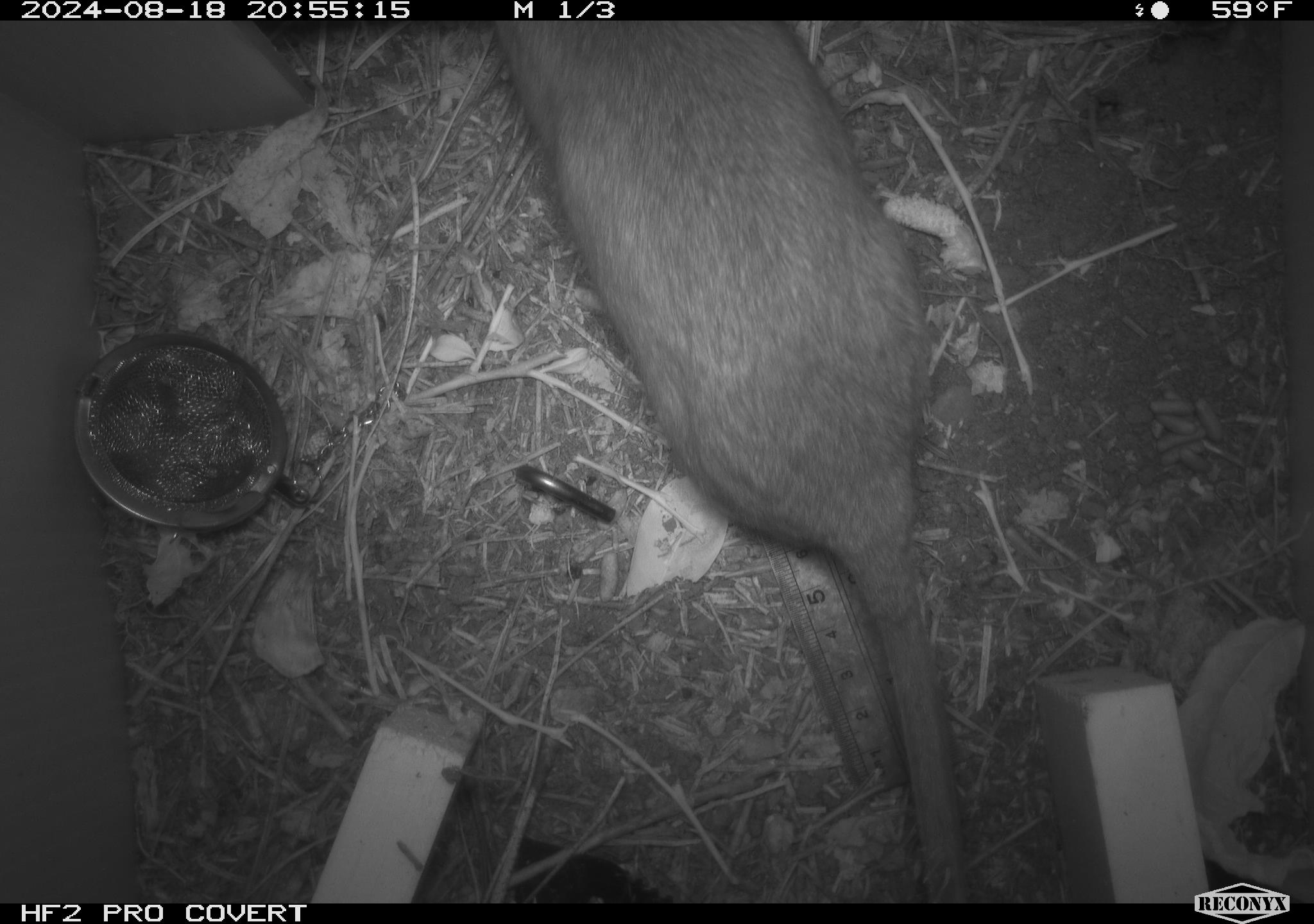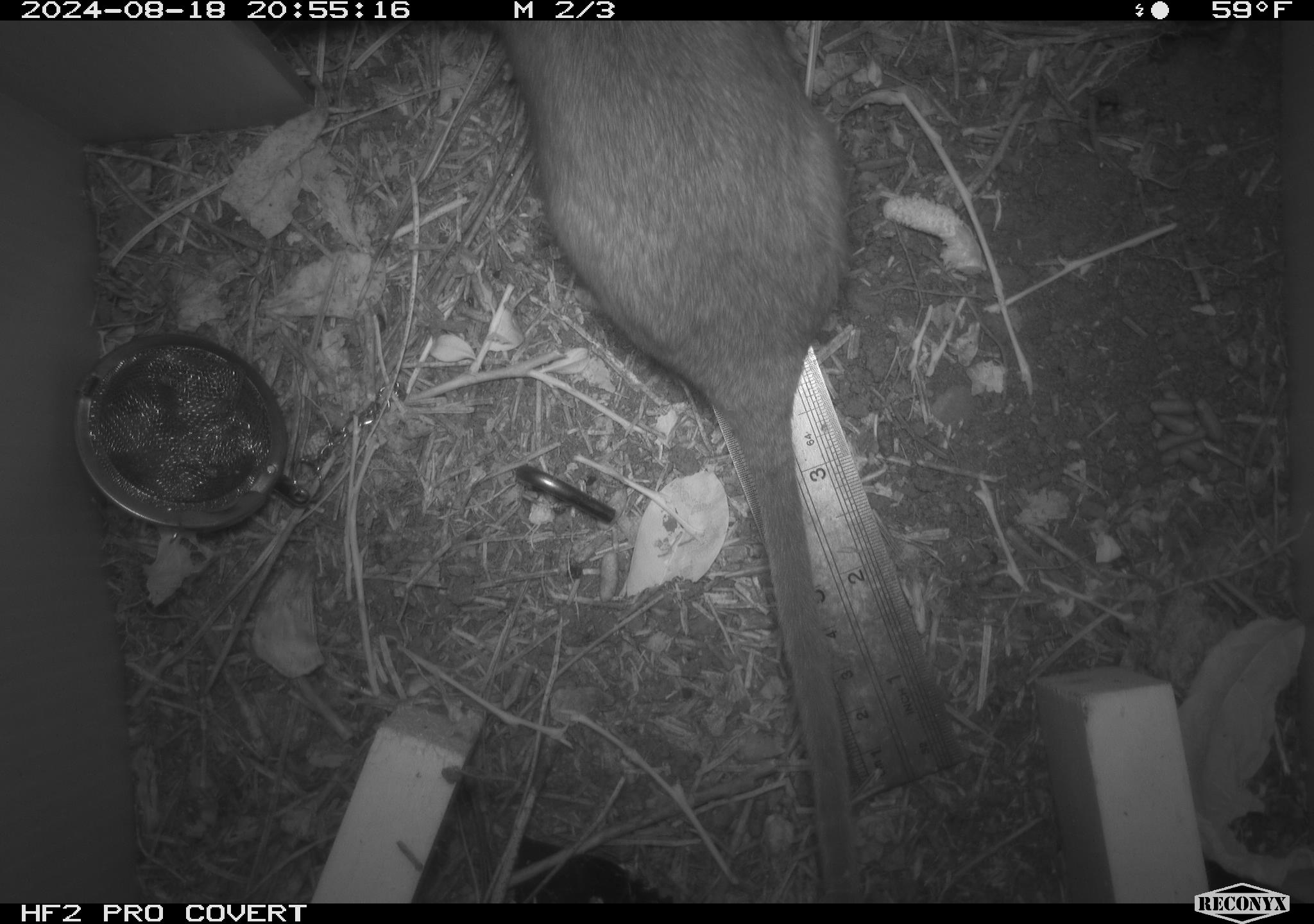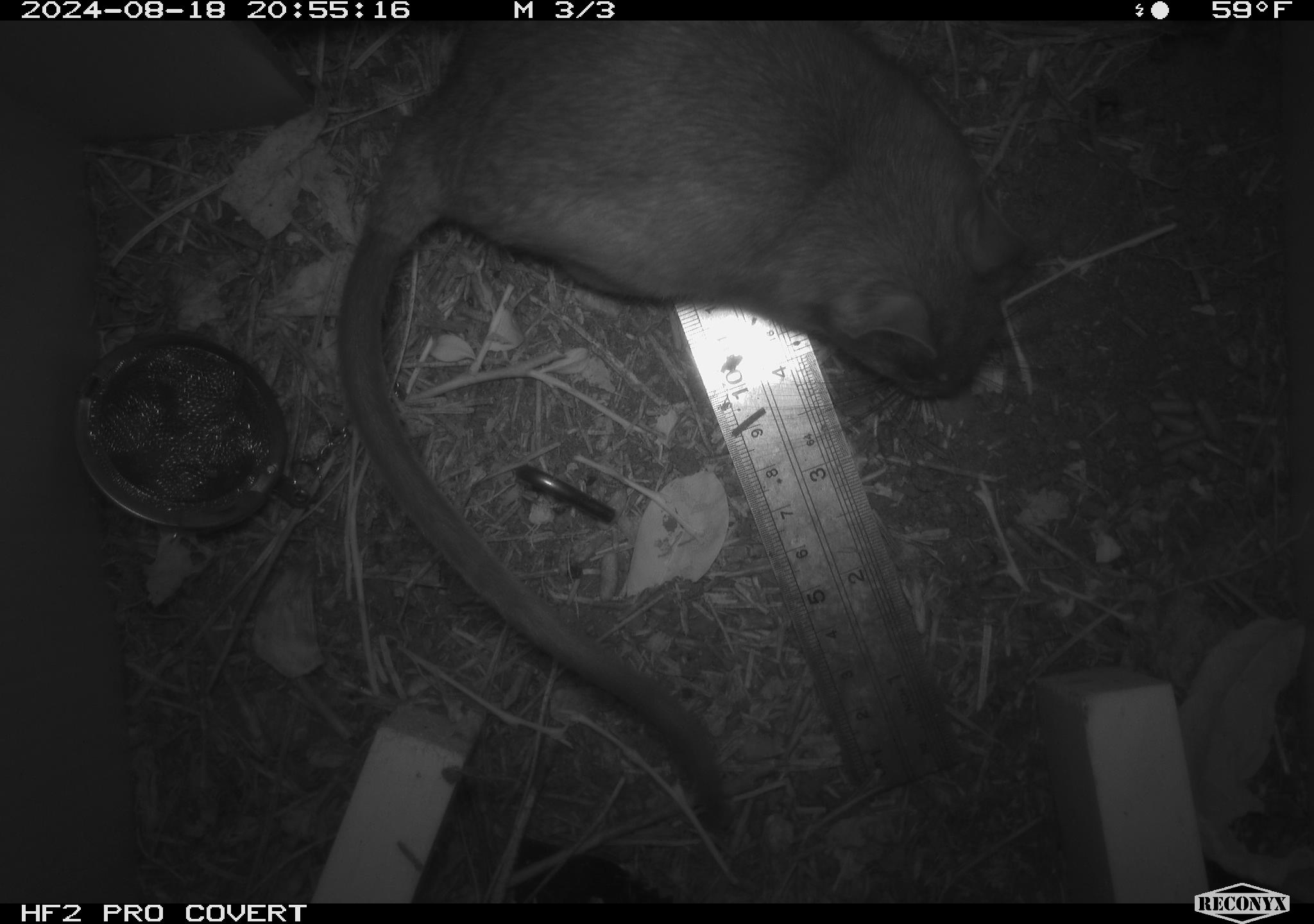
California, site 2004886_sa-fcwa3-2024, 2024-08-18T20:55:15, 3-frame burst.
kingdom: Animalia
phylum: Chordata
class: Mammalia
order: Rodentia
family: Cricetidae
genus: Neotoma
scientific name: Neotoma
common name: pack rat or woodrat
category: neotoma species